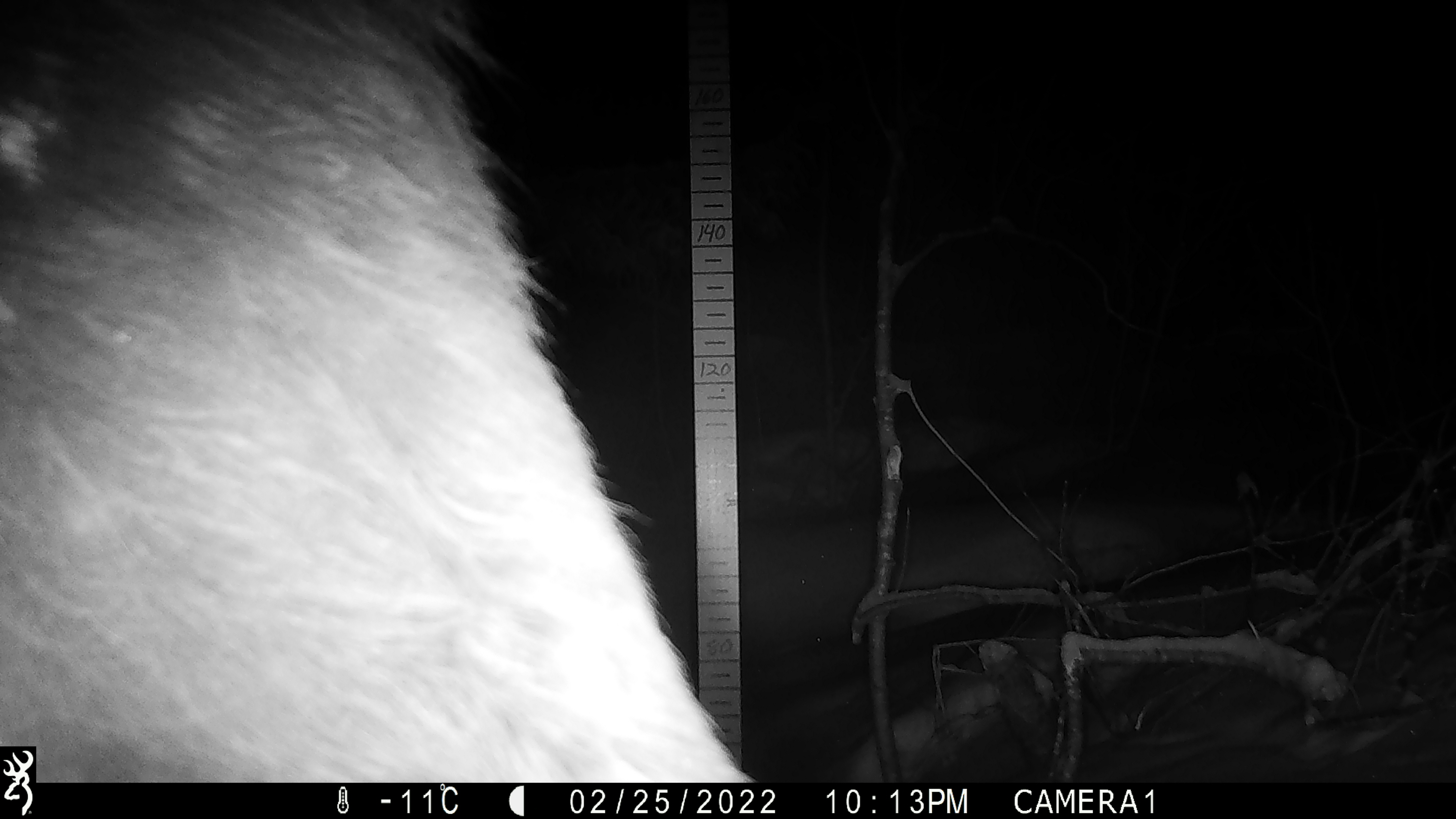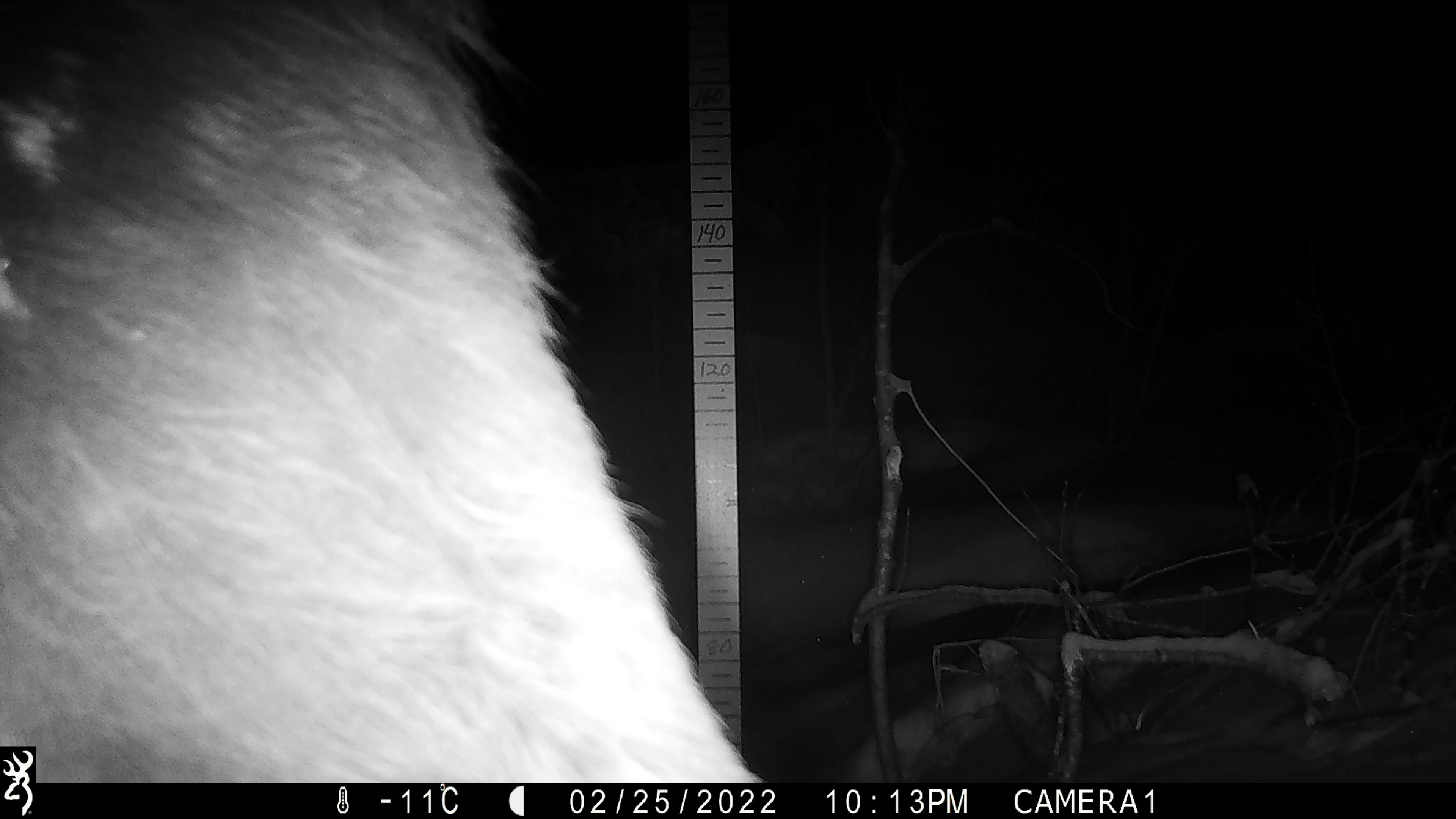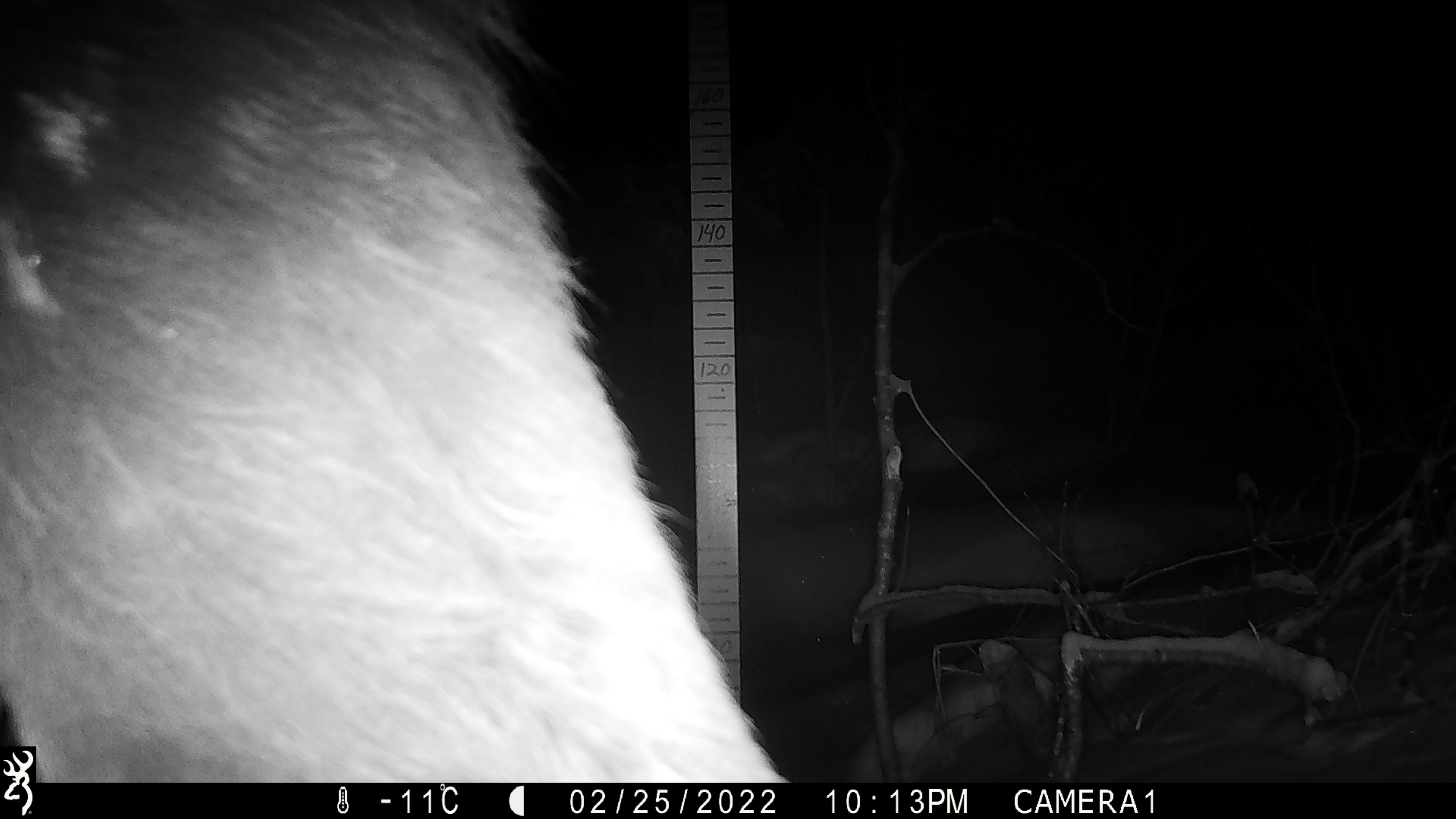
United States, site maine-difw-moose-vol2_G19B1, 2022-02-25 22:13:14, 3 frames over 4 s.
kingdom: Animalia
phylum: Chordata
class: Mammalia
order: Artiodactyla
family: Cervidae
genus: Alces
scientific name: Alces alces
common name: moose